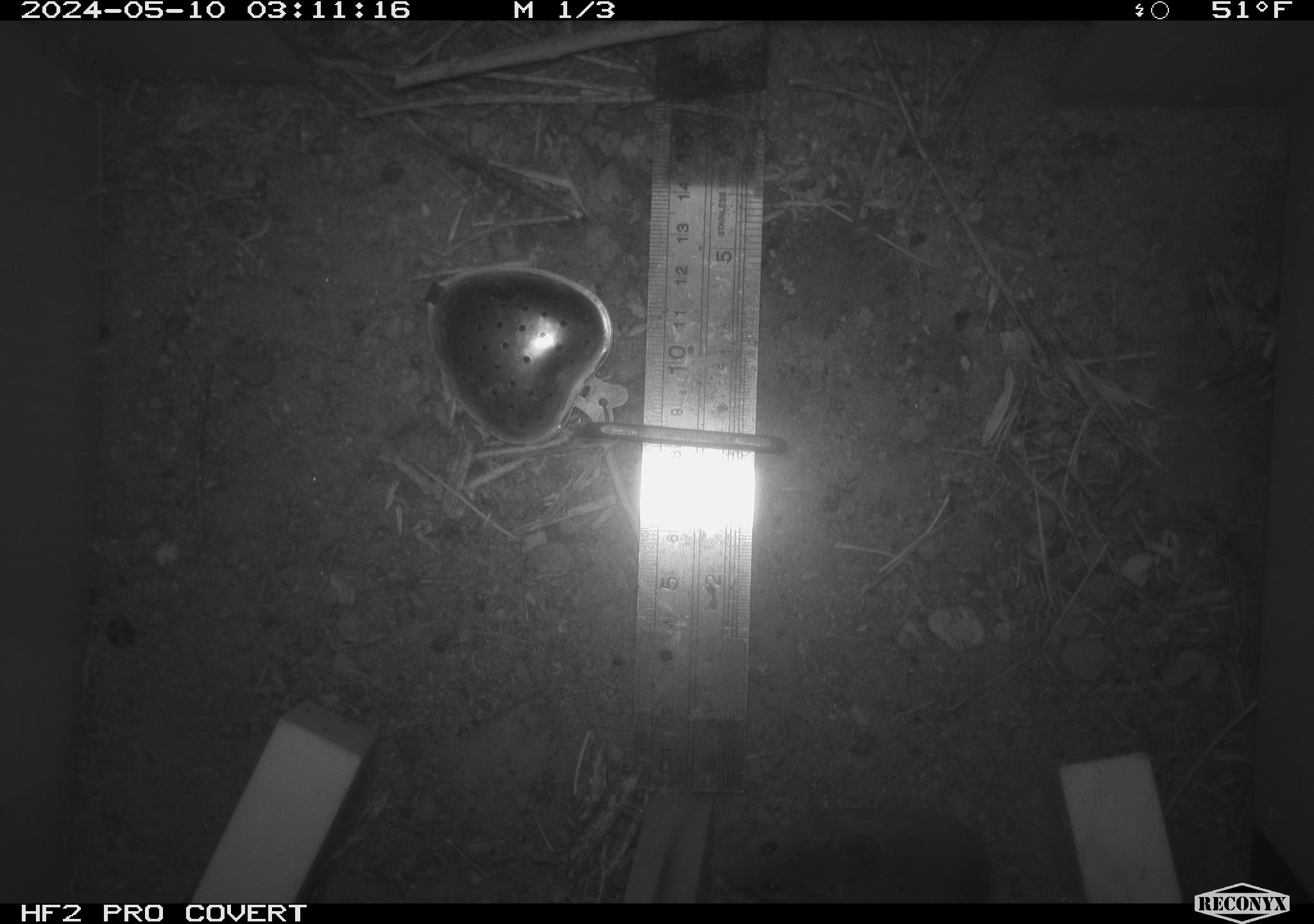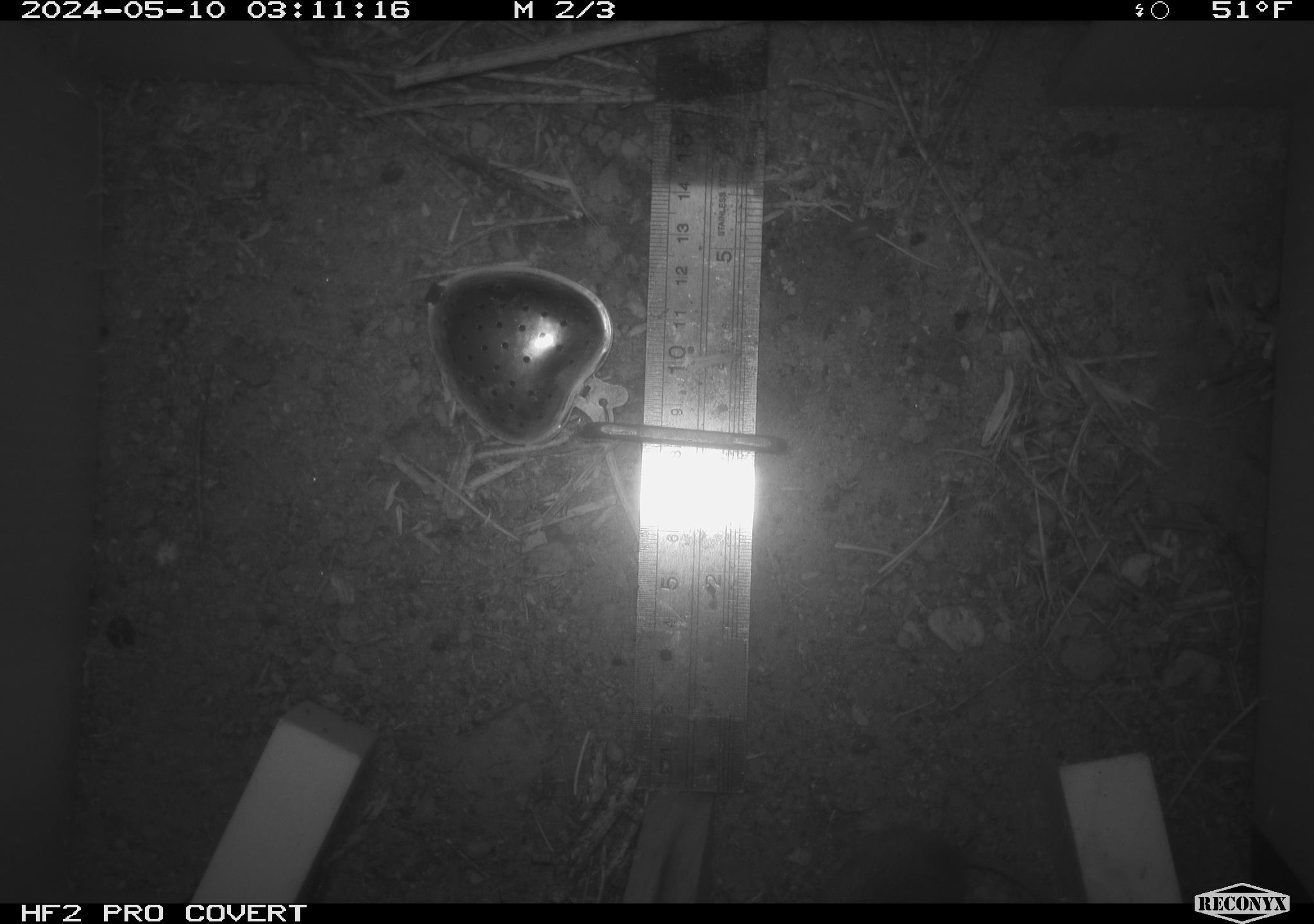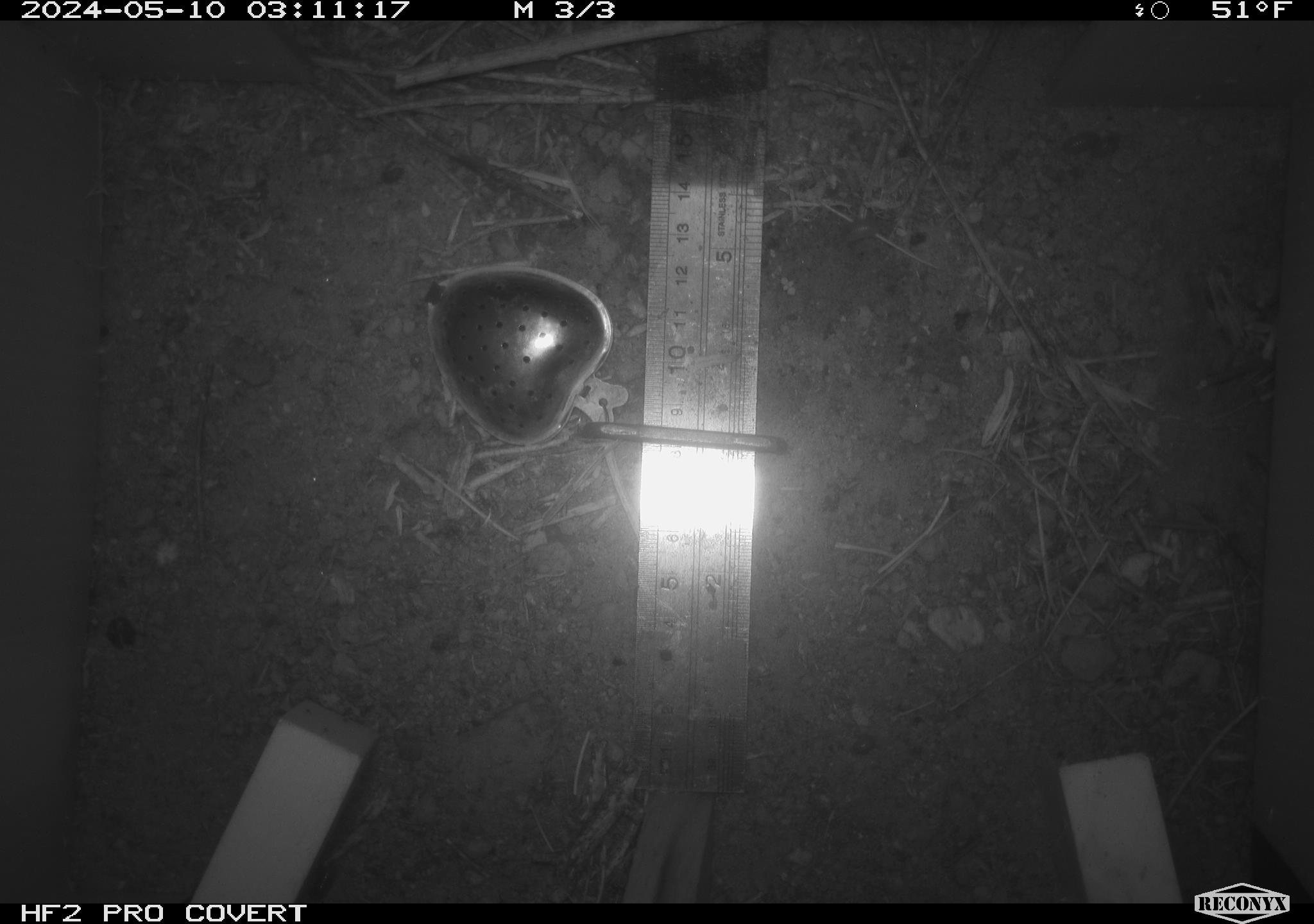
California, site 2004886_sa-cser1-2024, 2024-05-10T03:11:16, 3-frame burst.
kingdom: Animalia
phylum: Chordata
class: Mammalia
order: Rodentia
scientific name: Rodentia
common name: rodent